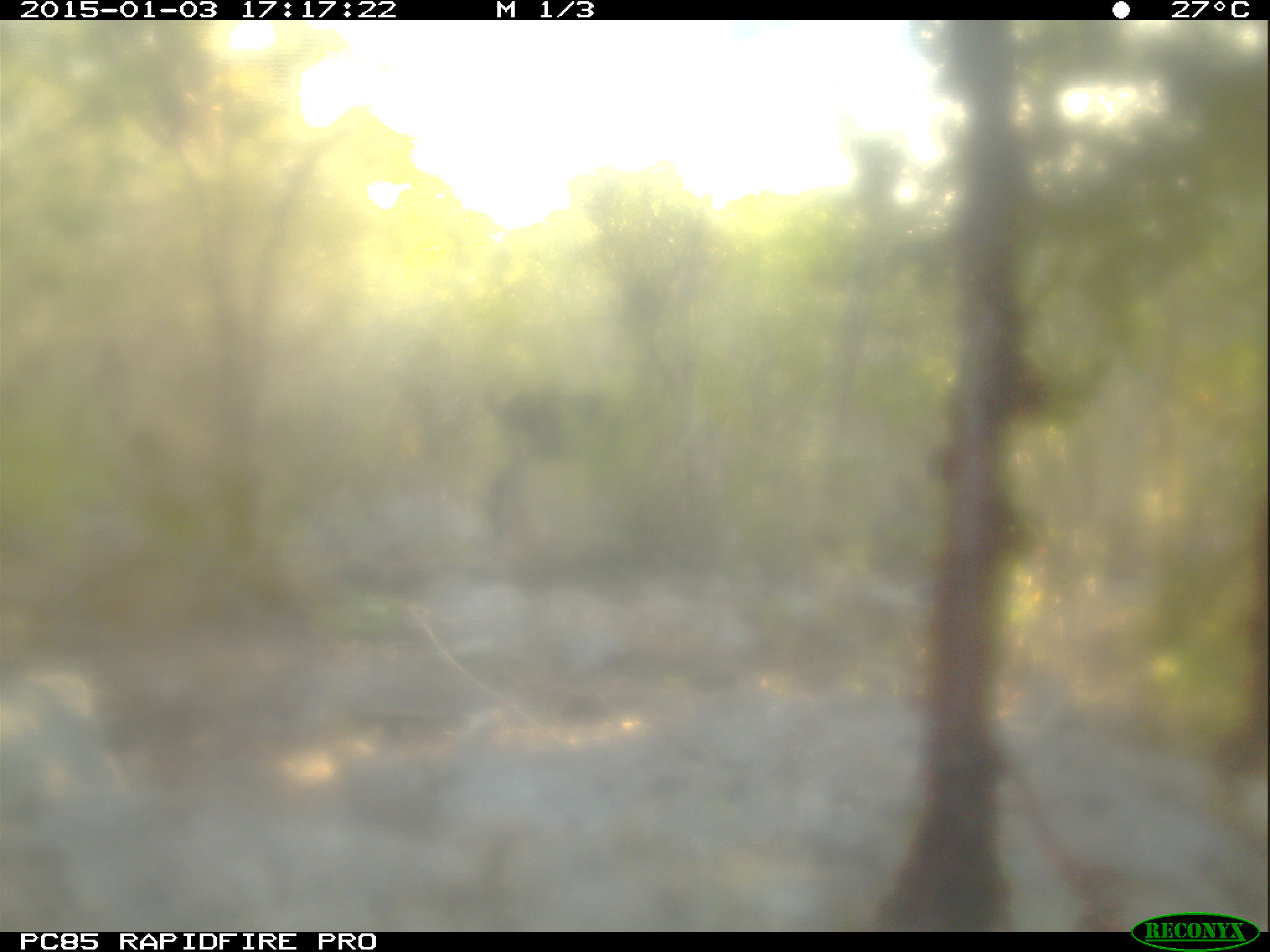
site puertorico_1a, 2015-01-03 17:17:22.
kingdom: Animalia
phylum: Chordata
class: Mammalia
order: Artiodactyla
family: Bovidae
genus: Capra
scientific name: Capra hircus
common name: goat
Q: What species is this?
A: Goat (Capra hircus).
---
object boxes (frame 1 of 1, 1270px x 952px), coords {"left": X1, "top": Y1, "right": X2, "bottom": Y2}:
goat: {"left": 473, "top": 375, "right": 680, "bottom": 536}